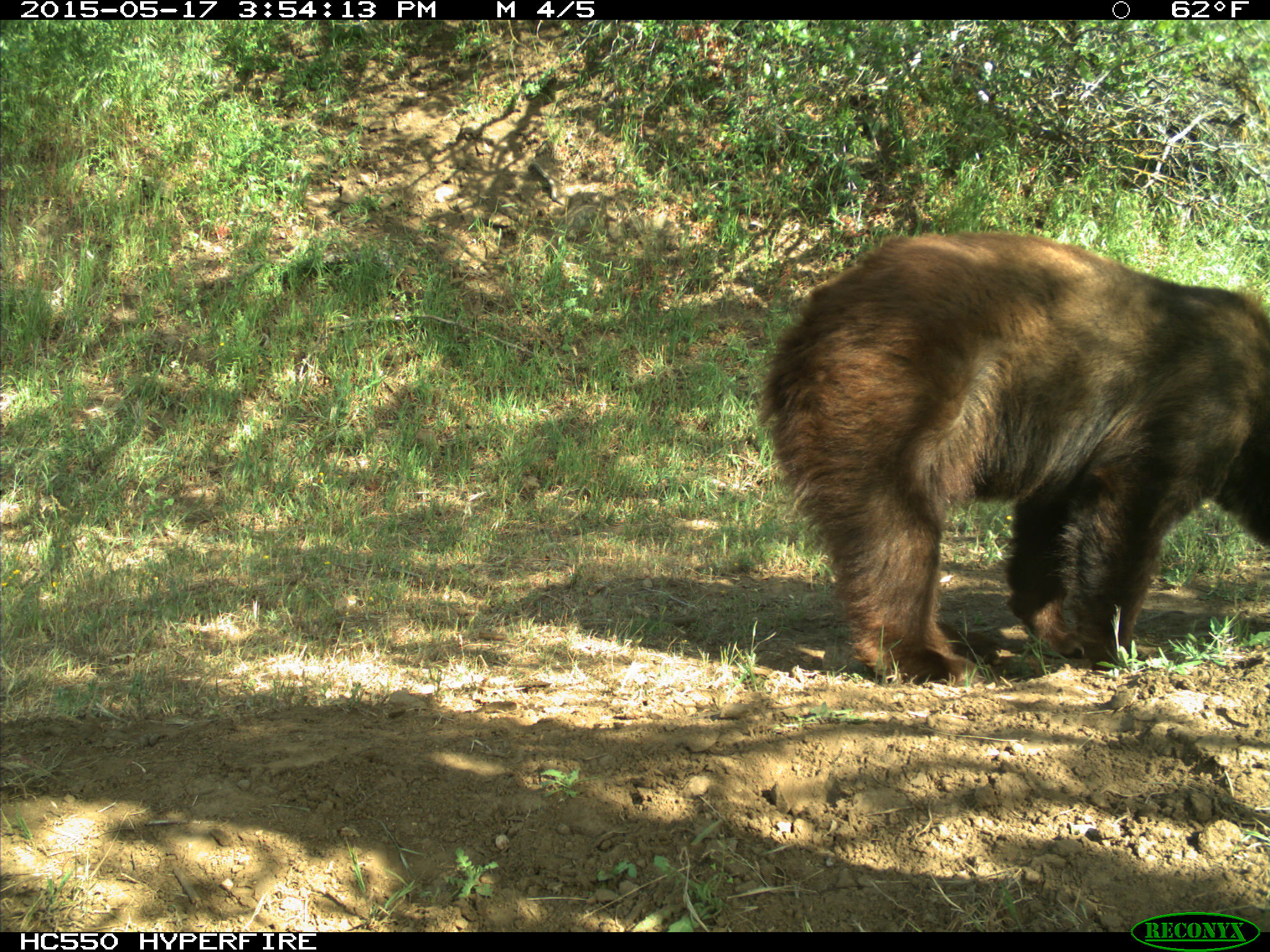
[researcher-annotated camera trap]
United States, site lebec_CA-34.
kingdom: Animalia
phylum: Chordata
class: Mammalia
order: Carnivora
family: Ursidae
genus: Ursus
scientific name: Ursus americanus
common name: american black bear